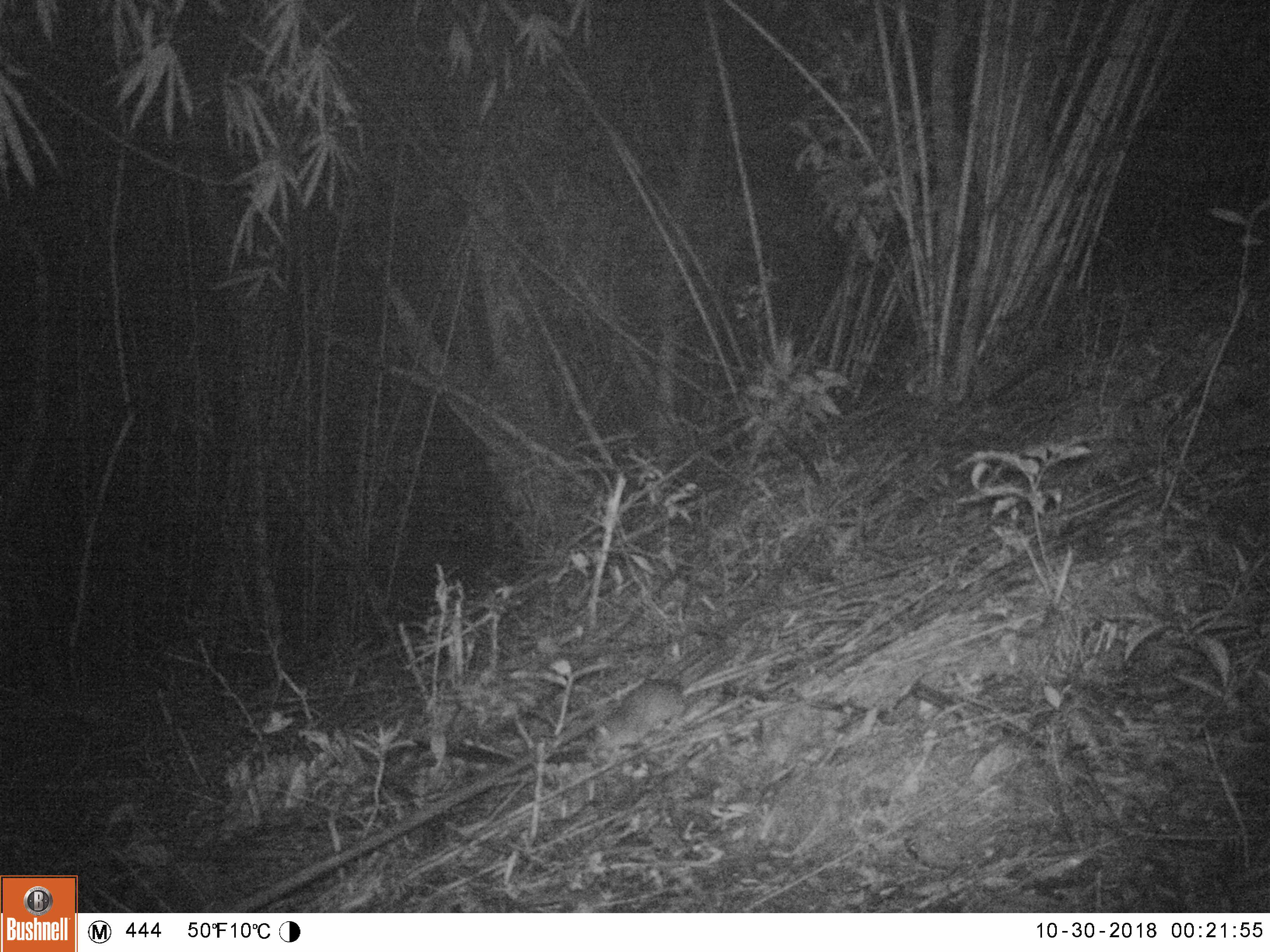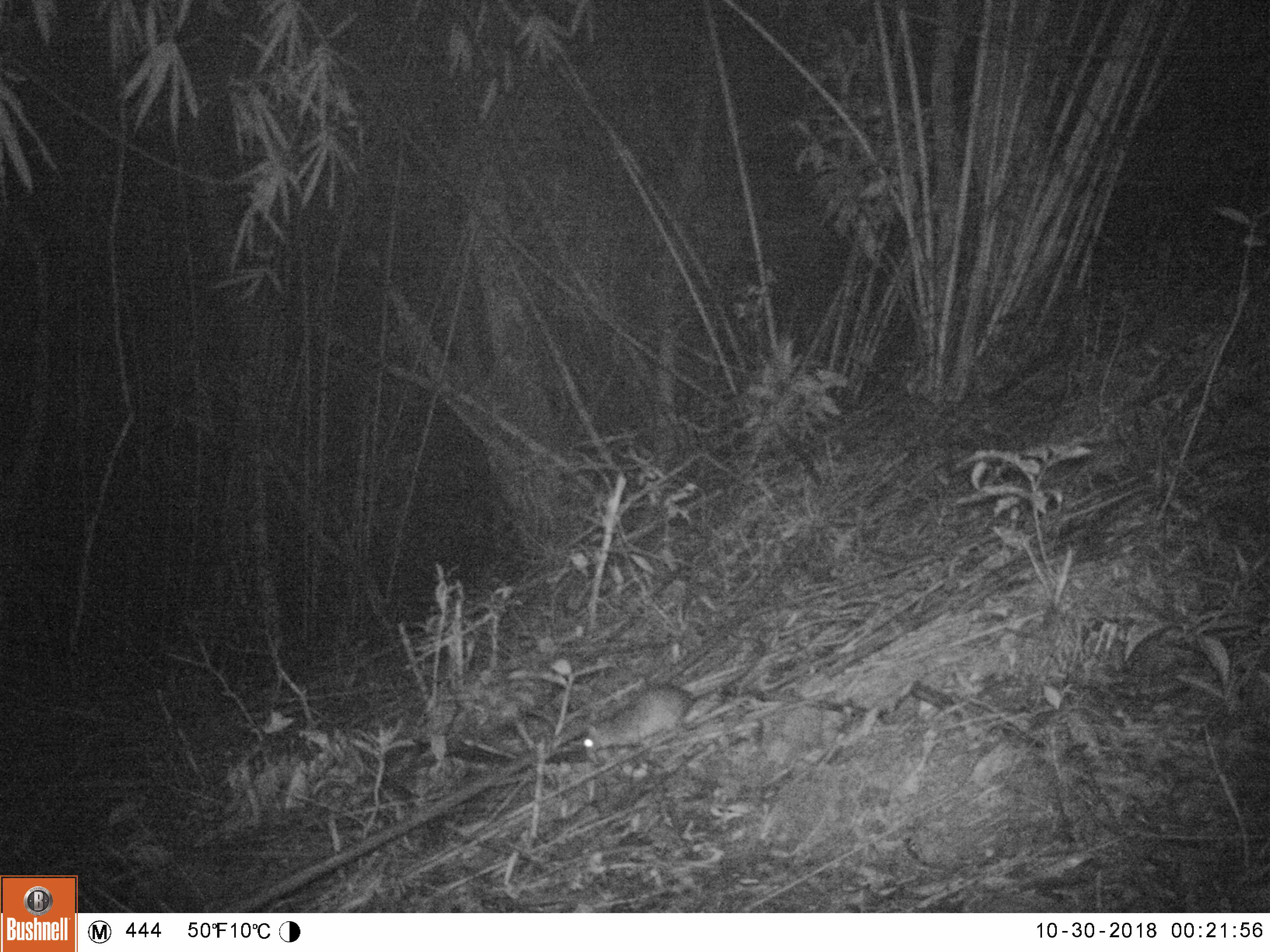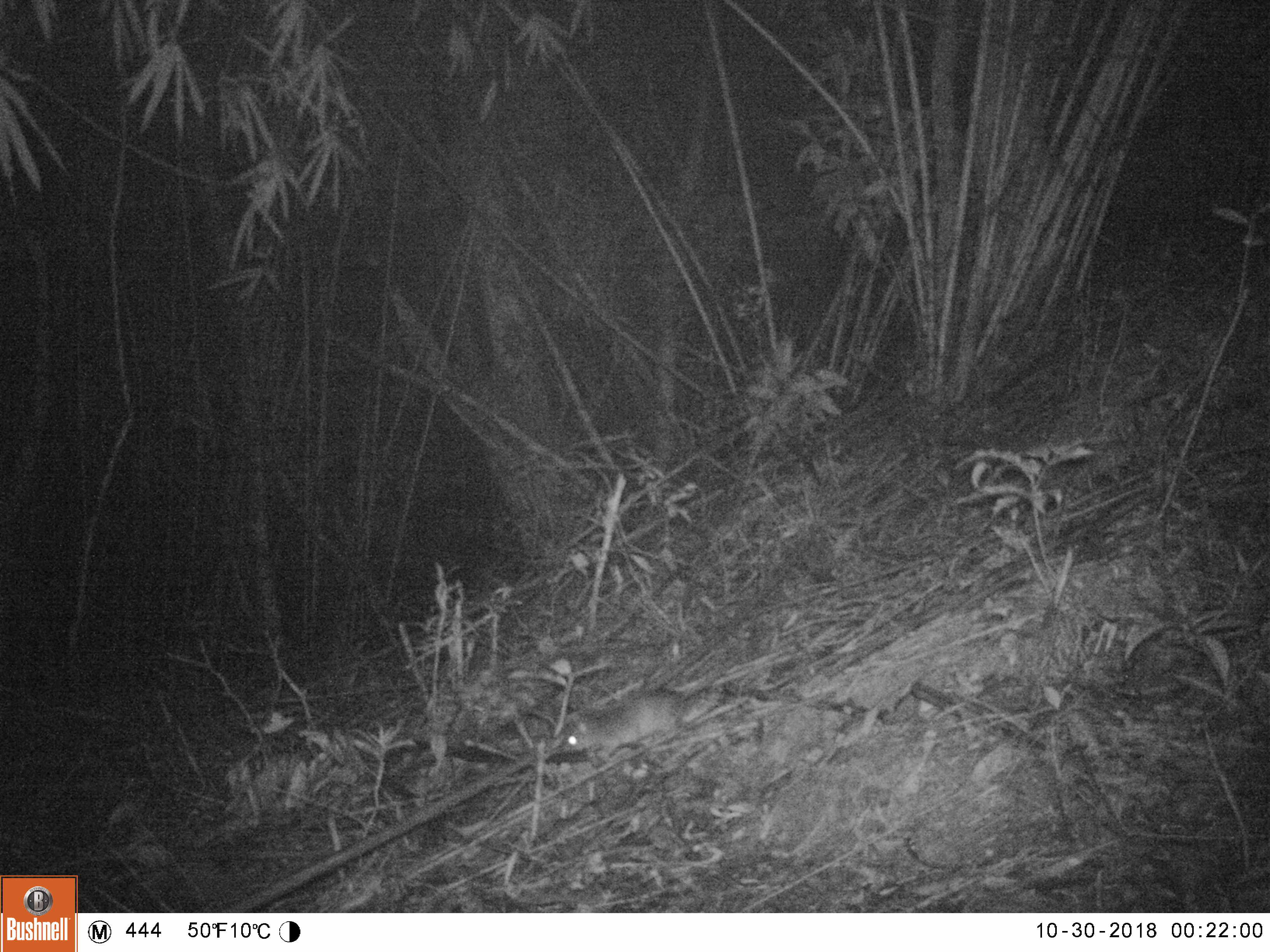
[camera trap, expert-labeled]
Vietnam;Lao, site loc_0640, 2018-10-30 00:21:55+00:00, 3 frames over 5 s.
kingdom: Animalia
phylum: Chordata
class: Mammalia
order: Rodentia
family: Muridae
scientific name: Muridae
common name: old-world mice and rats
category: unidentified murid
Unidentified murid (old-world mice and rats) (Muridae). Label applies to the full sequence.